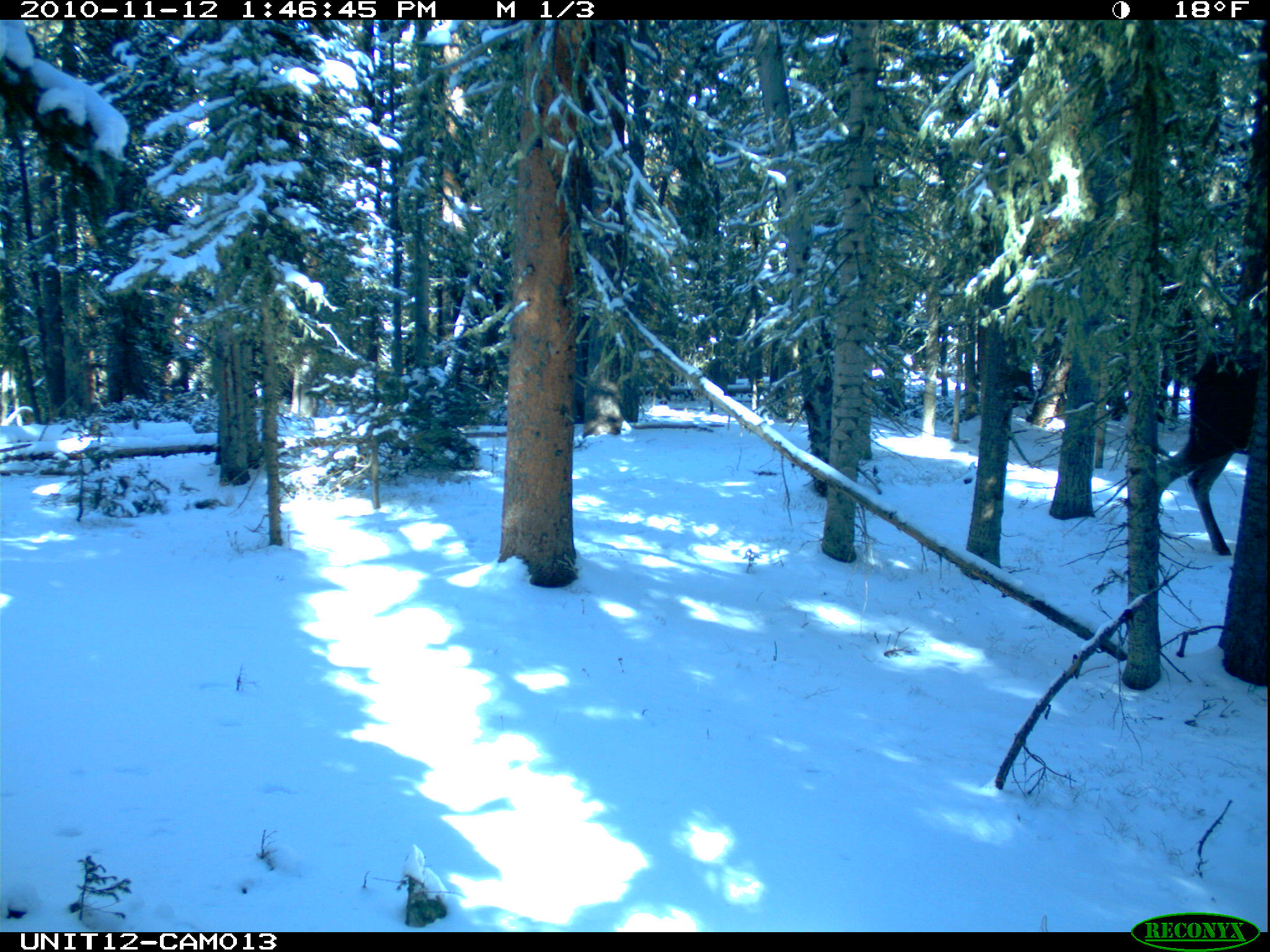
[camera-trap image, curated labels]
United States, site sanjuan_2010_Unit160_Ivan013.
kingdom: Animalia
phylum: Chordata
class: Mammalia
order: Artiodactyla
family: Cervidae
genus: Alces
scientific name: Alces alces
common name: moose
Alces alces (moose).